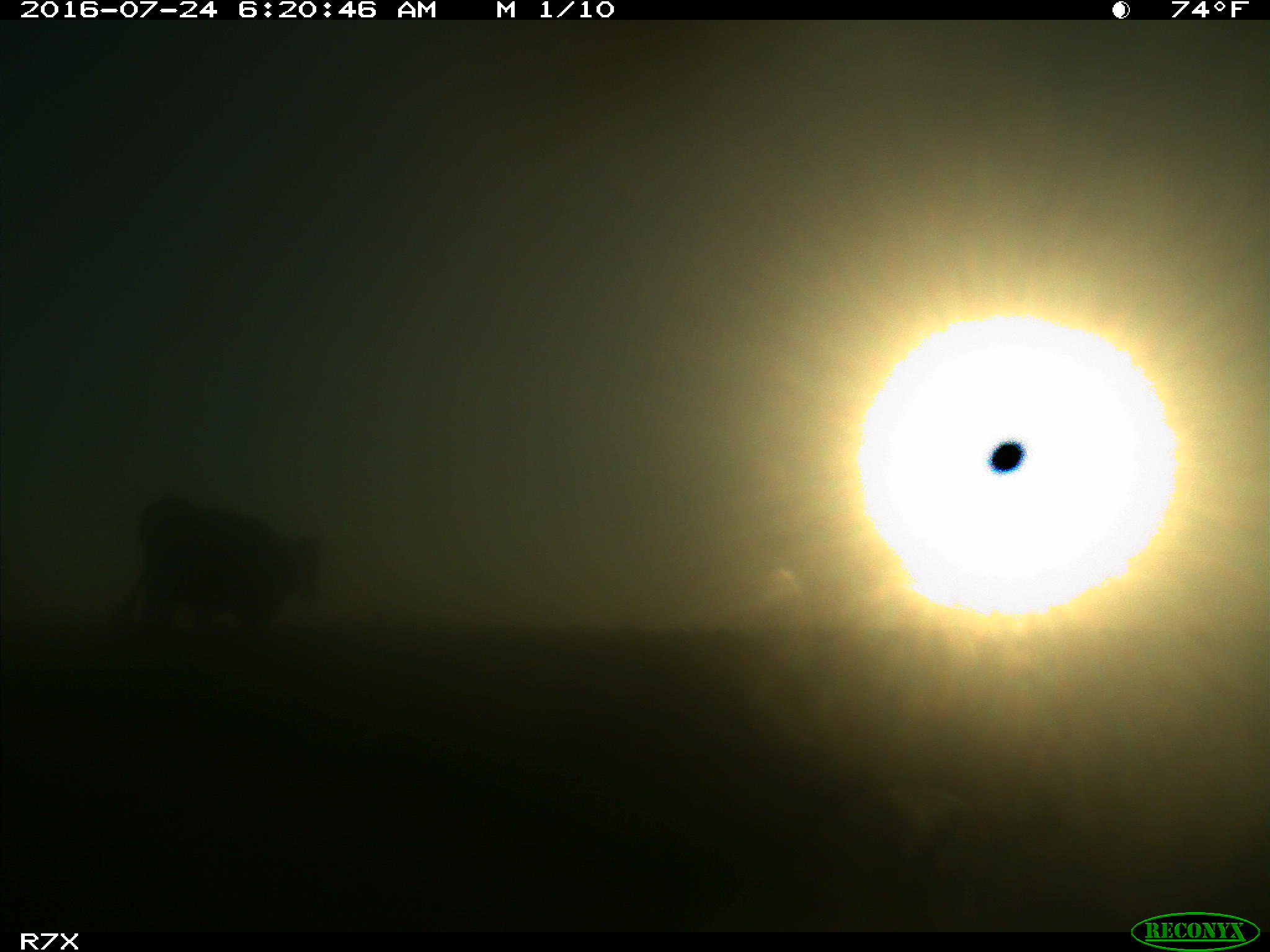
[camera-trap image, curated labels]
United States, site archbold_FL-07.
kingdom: Animalia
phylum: Chordata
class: Mammalia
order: Artiodactyla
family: Bovidae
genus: Bos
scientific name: Bos taurus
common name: domestic cow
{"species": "Bos taurus (domestic cow)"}